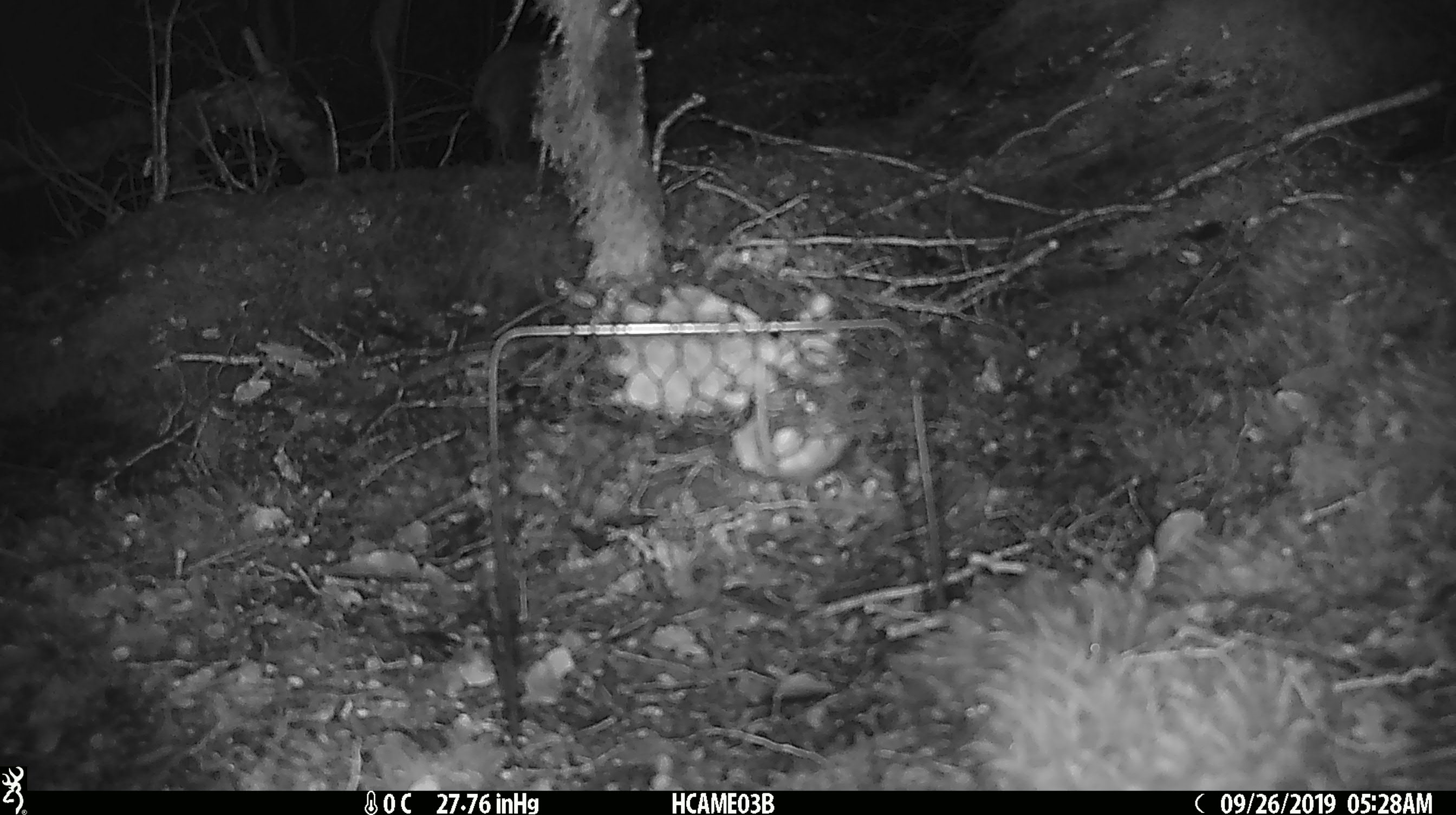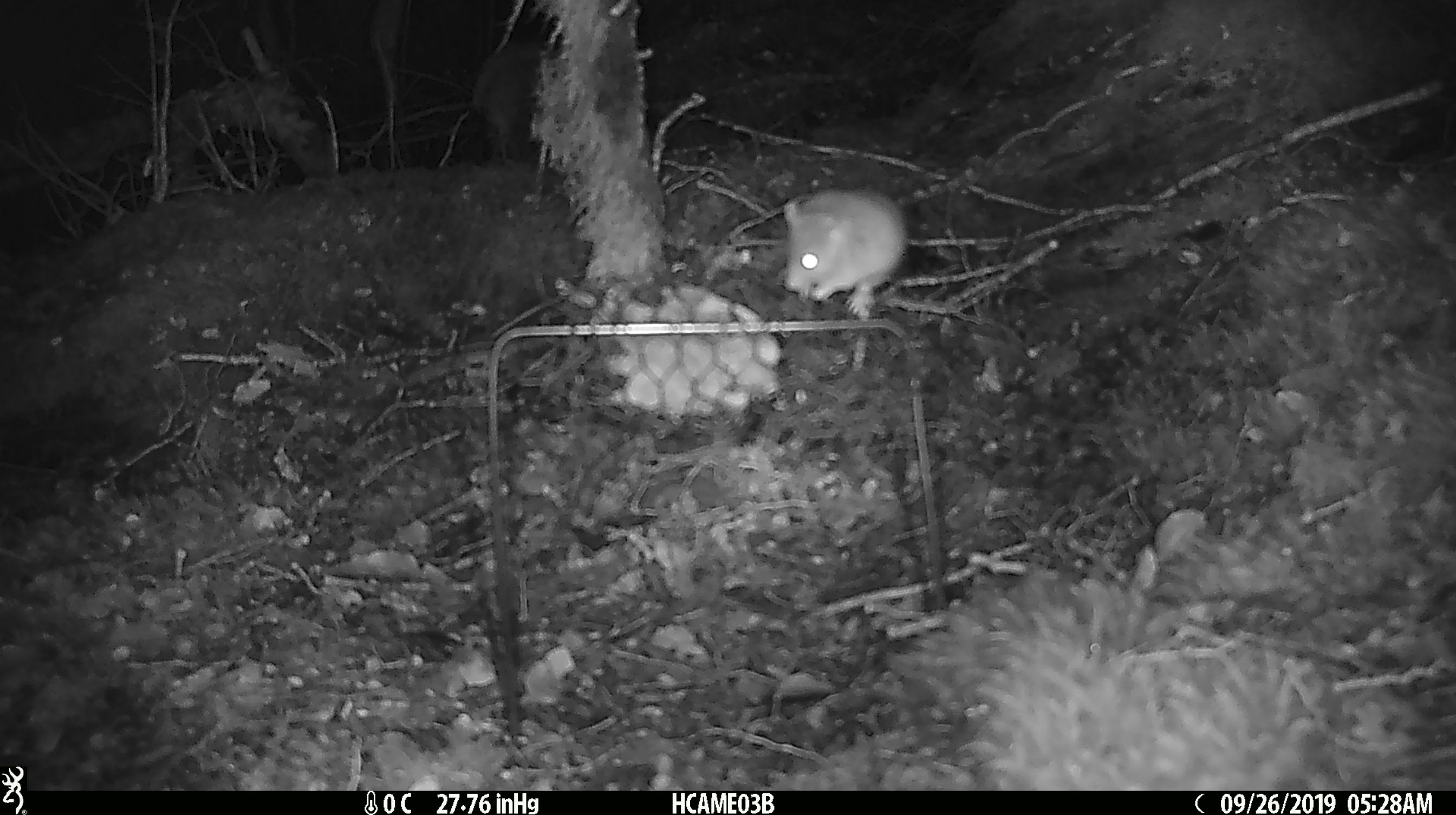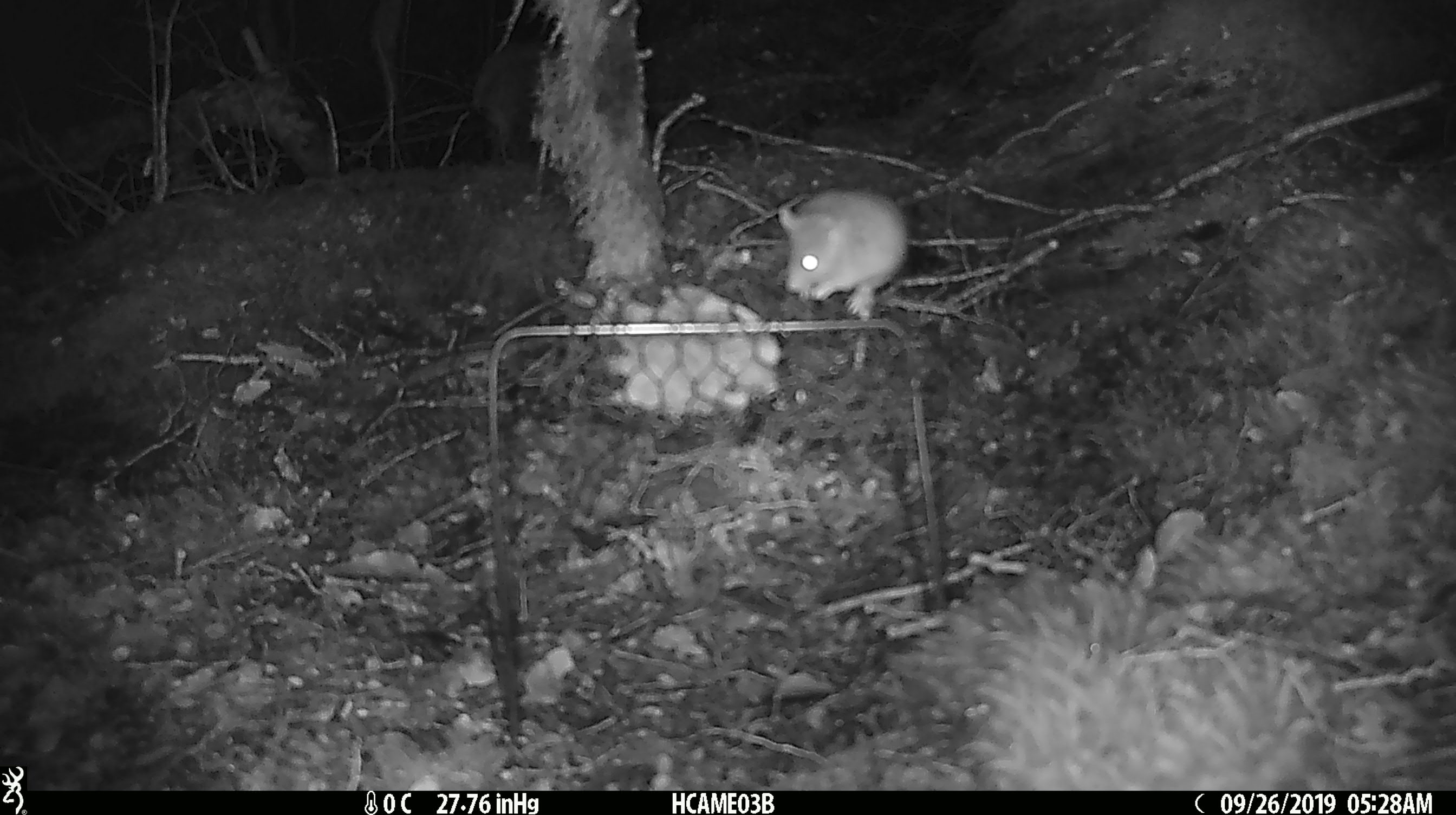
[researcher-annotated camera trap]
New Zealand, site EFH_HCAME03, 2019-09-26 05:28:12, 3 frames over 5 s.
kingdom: Animalia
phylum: Chordata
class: Mammalia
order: Rodentia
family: Muridae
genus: Mus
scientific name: Mus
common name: mouse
Mouse (Mus).